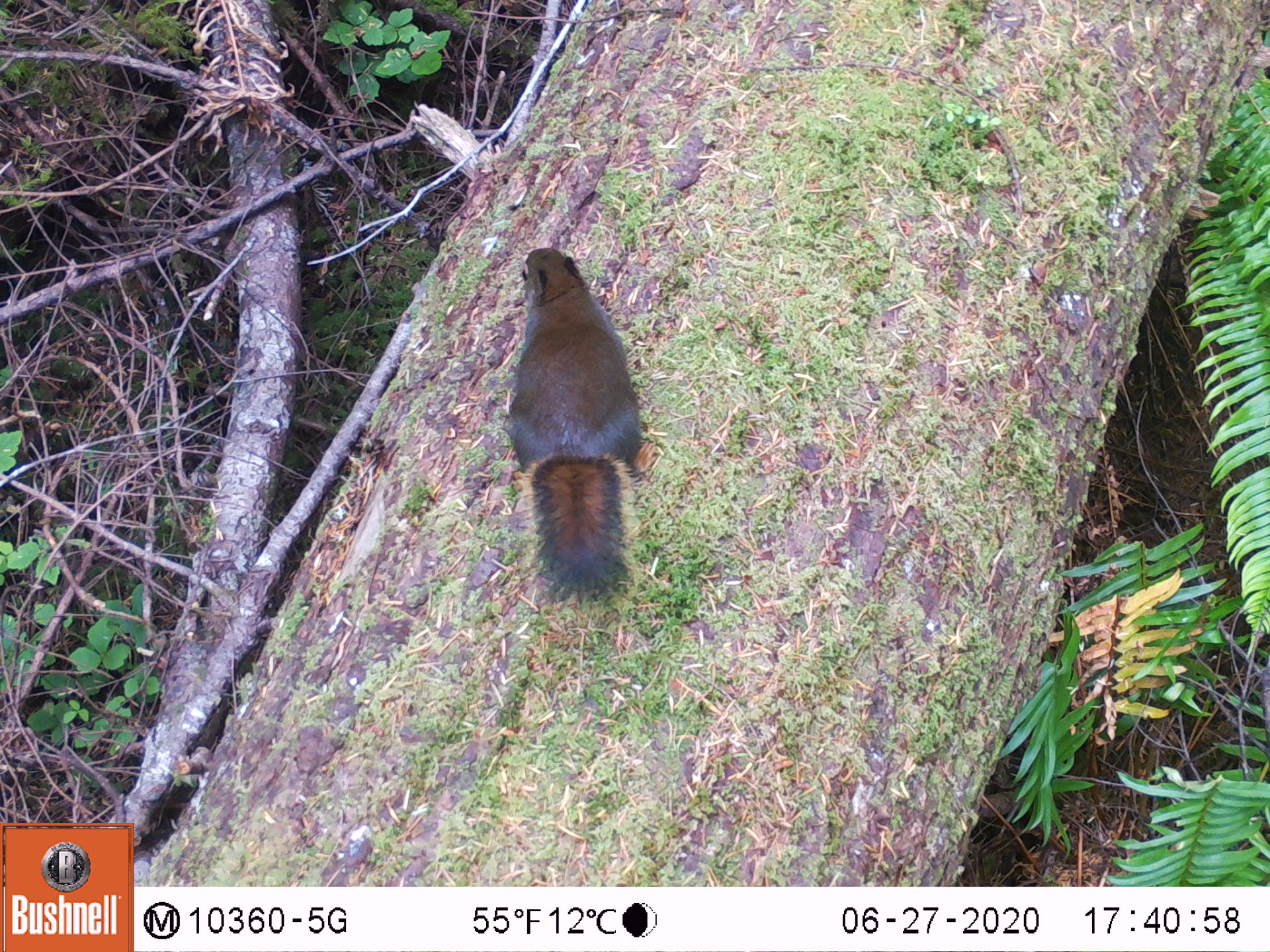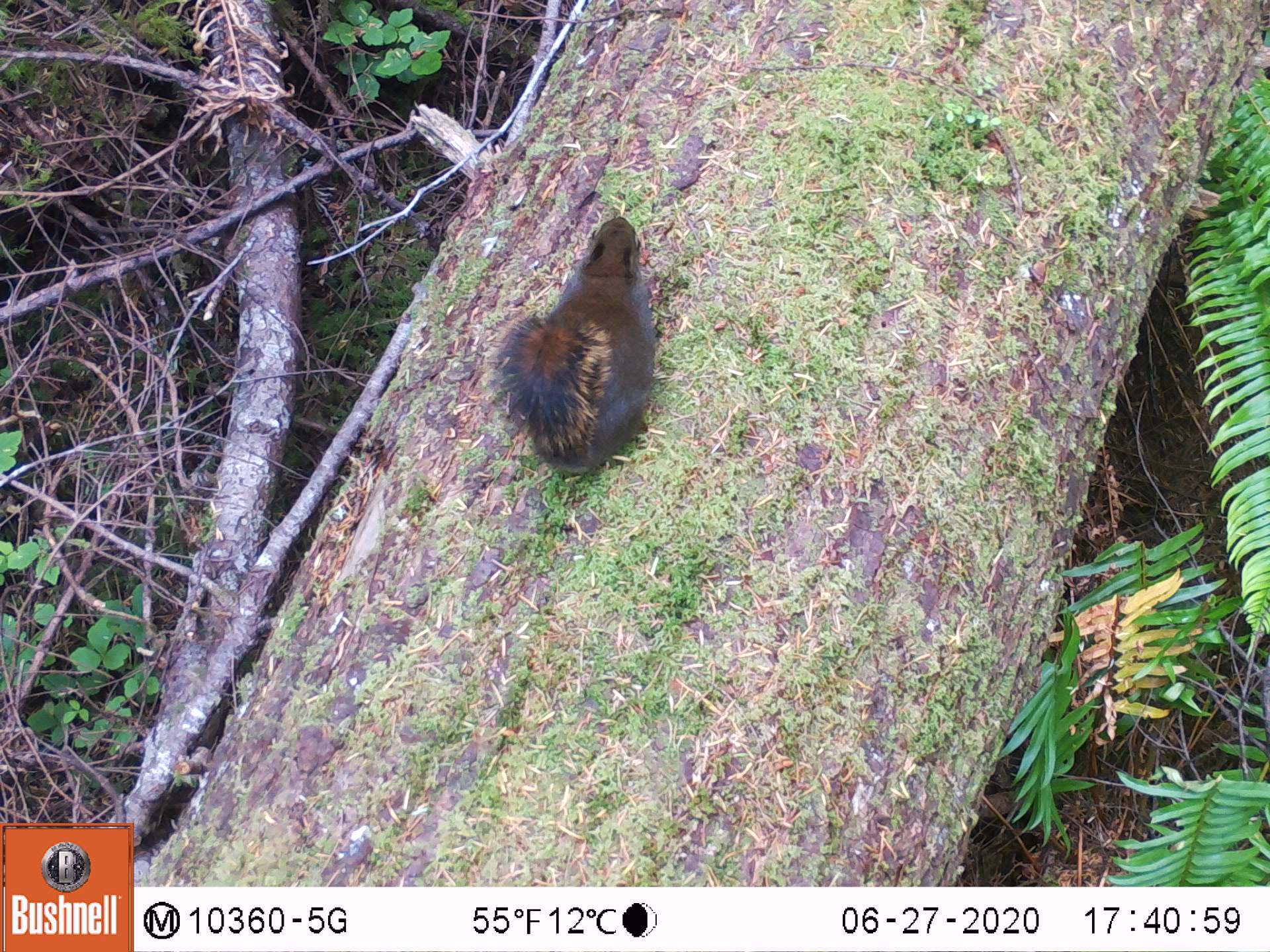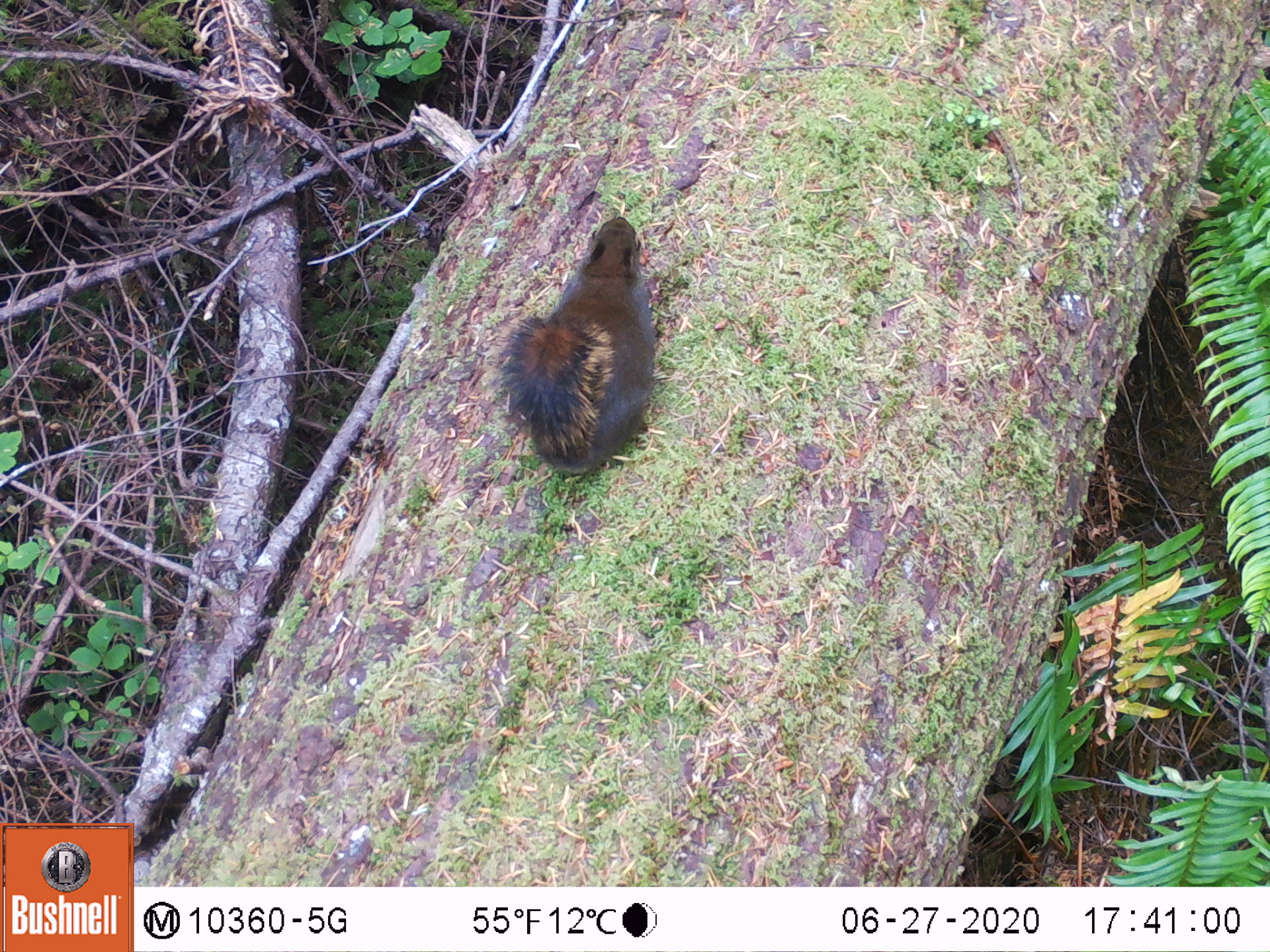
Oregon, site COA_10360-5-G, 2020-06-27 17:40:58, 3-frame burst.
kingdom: Animalia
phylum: Chordata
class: Mammalia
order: Rodentia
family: Sciuridae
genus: Tamiasciurus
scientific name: Tamiasciurus douglasii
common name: douglas squirrel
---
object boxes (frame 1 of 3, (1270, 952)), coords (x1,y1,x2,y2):
douglas squirrel: (509,241,656,613)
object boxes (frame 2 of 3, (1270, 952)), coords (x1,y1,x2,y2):
douglas squirrel: (497,215,657,488)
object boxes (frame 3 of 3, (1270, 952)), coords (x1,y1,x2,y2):
douglas squirrel: (504,214,658,491)